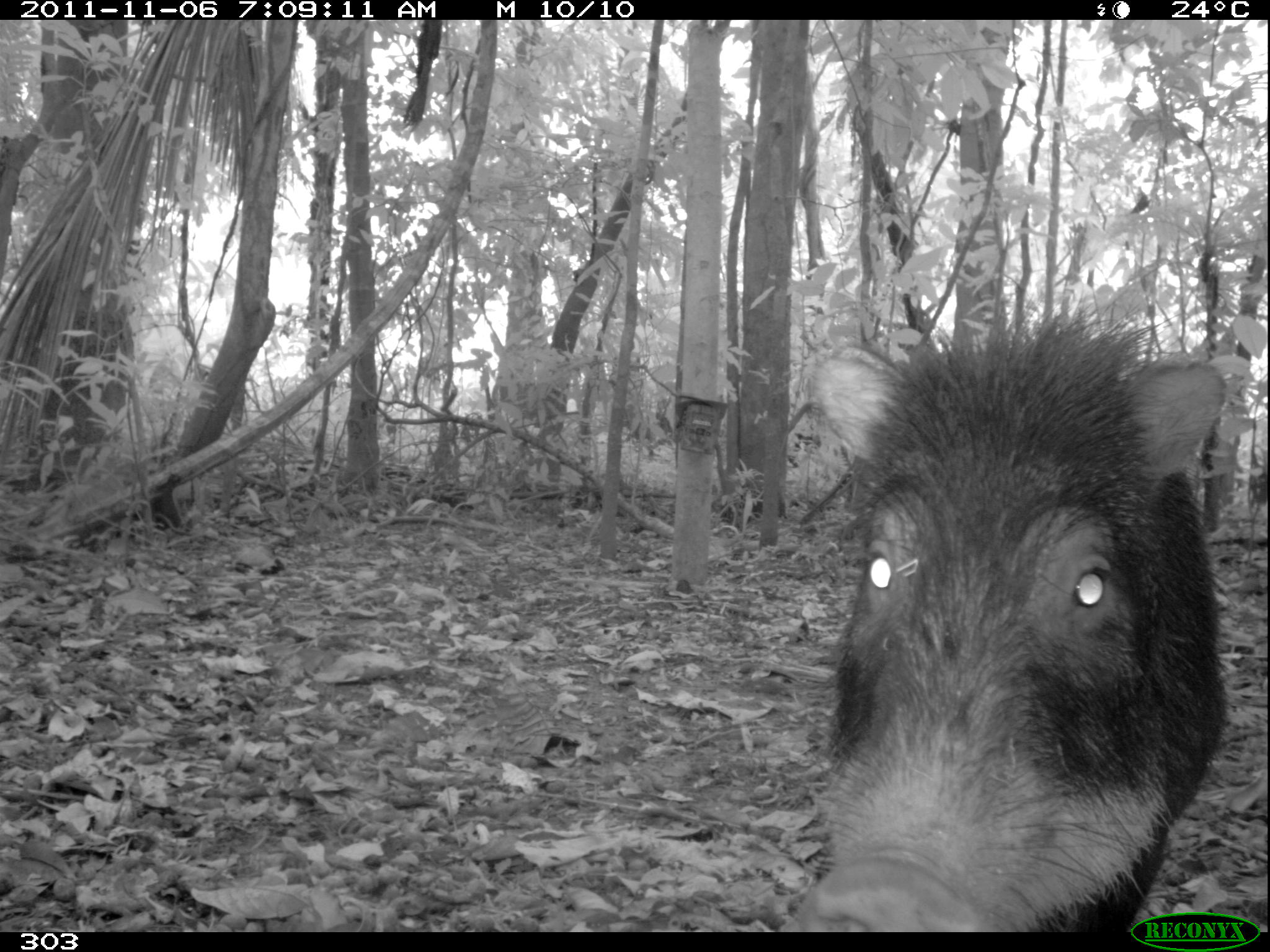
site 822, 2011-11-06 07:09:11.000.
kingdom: Animalia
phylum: Chordata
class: Mammalia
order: Artiodactyla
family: Tayassuidae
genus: Tayassu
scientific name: Tayassu pecari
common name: white-lipped peccary